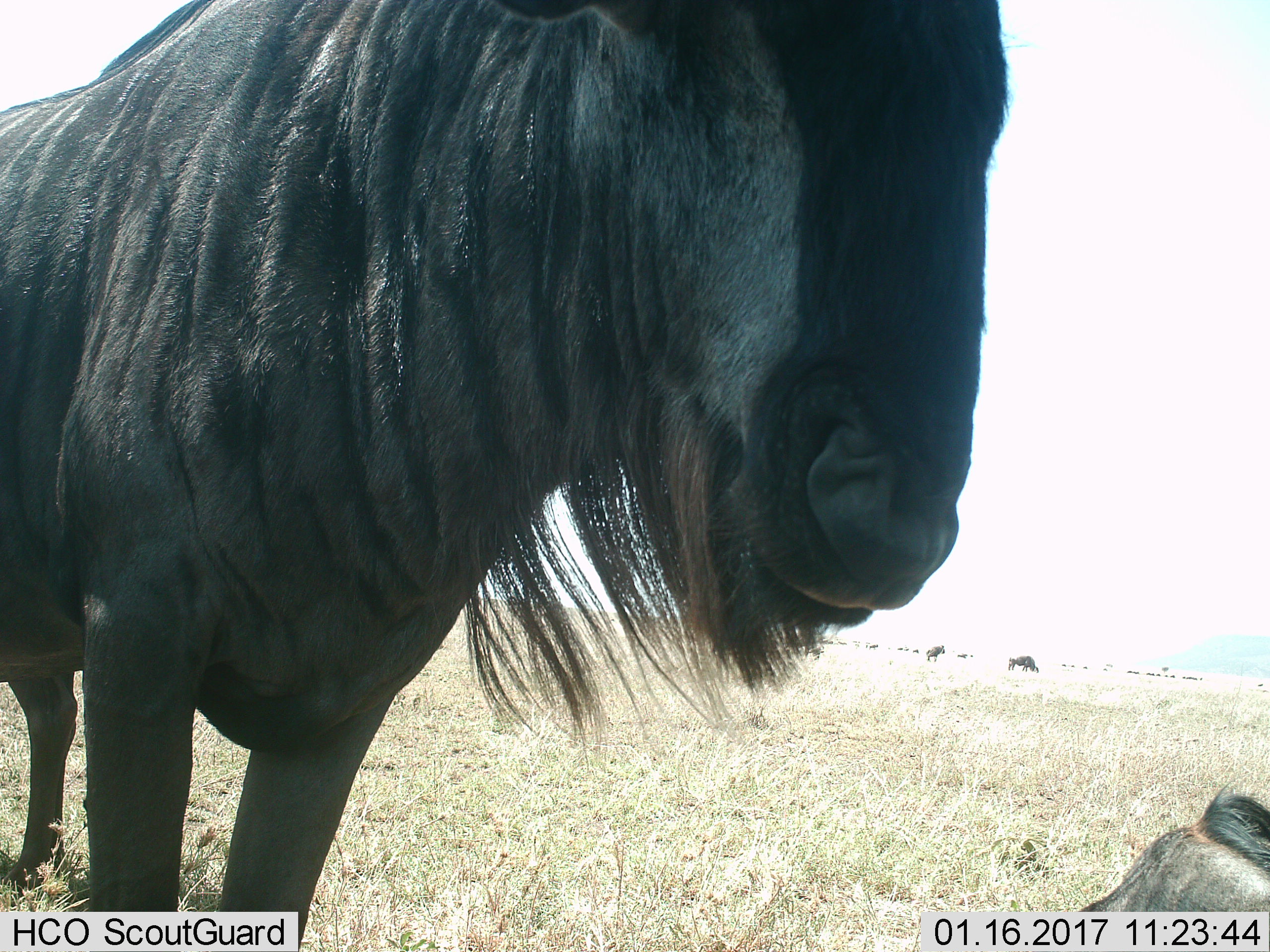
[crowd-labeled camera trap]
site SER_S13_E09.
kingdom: Animalia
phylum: Chordata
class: Mammalia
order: Artiodactyla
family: Bovidae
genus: Connochaetes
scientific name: Connochaetes taurinus taurinus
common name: blue wildebeest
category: wildebeestblue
Wildebeestblue (blue wildebeest) (Connochaetes taurinus taurinus), count 11-50. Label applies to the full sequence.